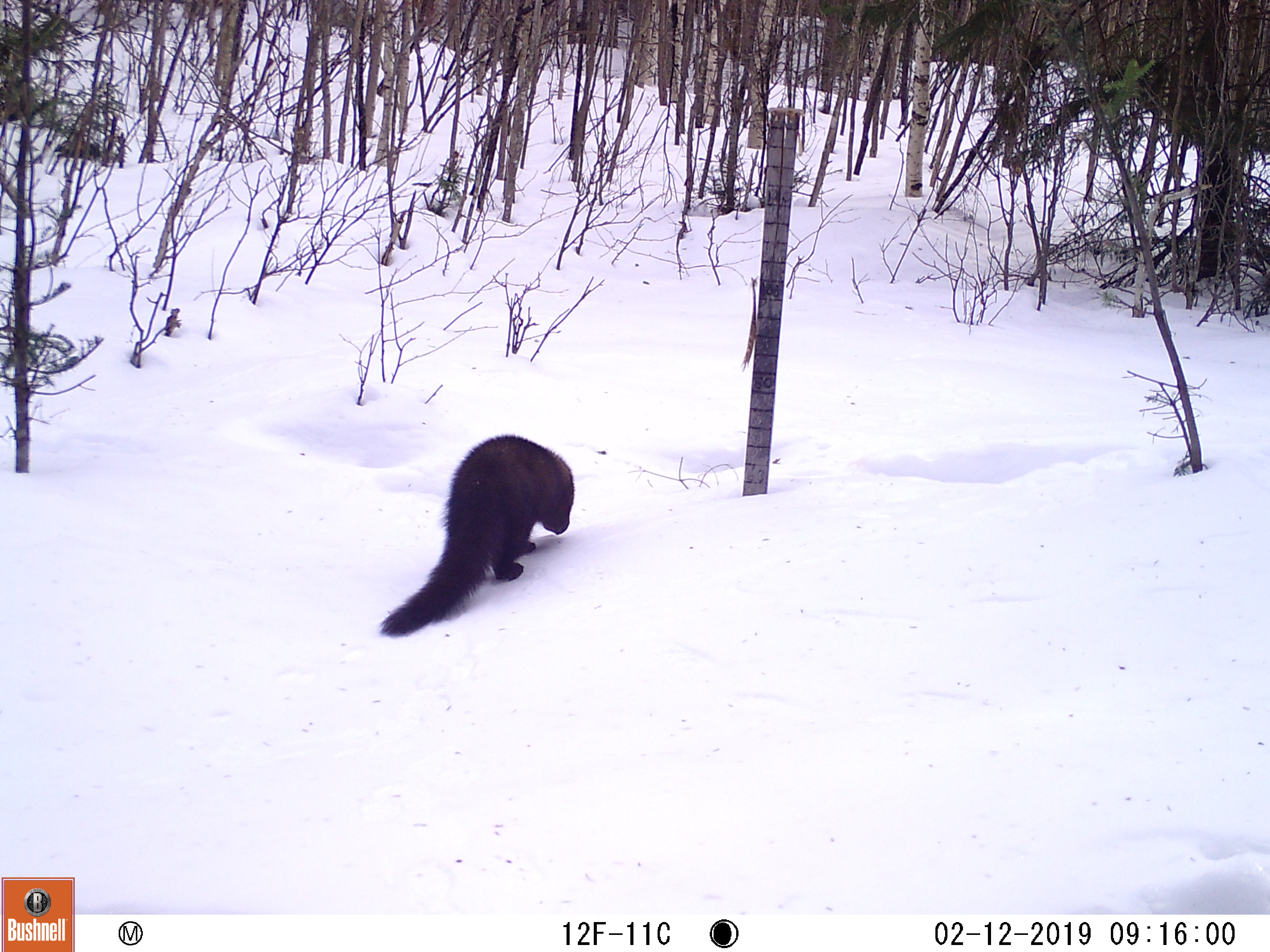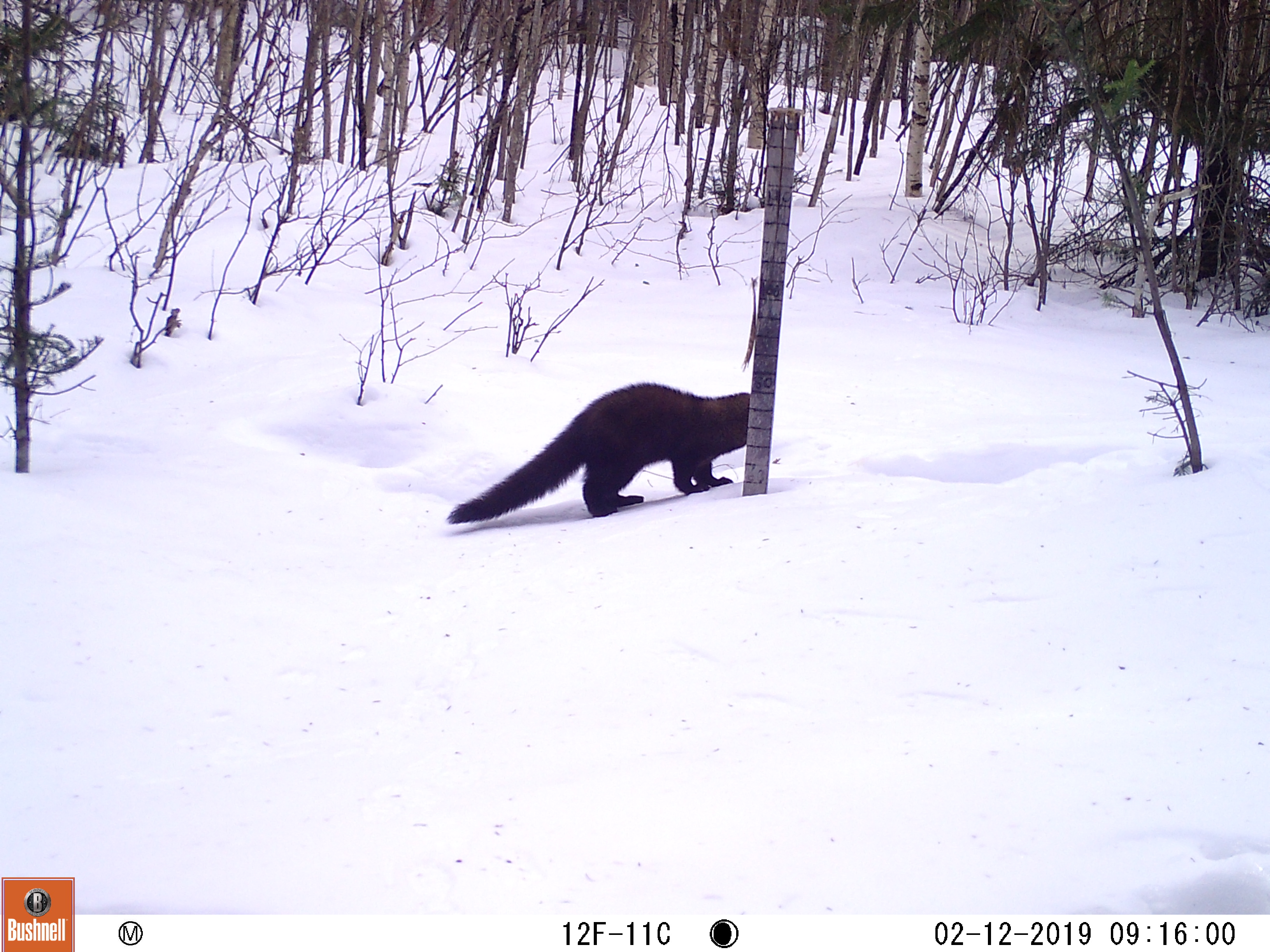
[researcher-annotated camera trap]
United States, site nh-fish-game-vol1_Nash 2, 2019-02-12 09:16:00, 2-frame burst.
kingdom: Animalia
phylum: Chordata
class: Mammalia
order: Carnivora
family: Mustelidae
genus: Pekania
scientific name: Pekania pennanti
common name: fisher